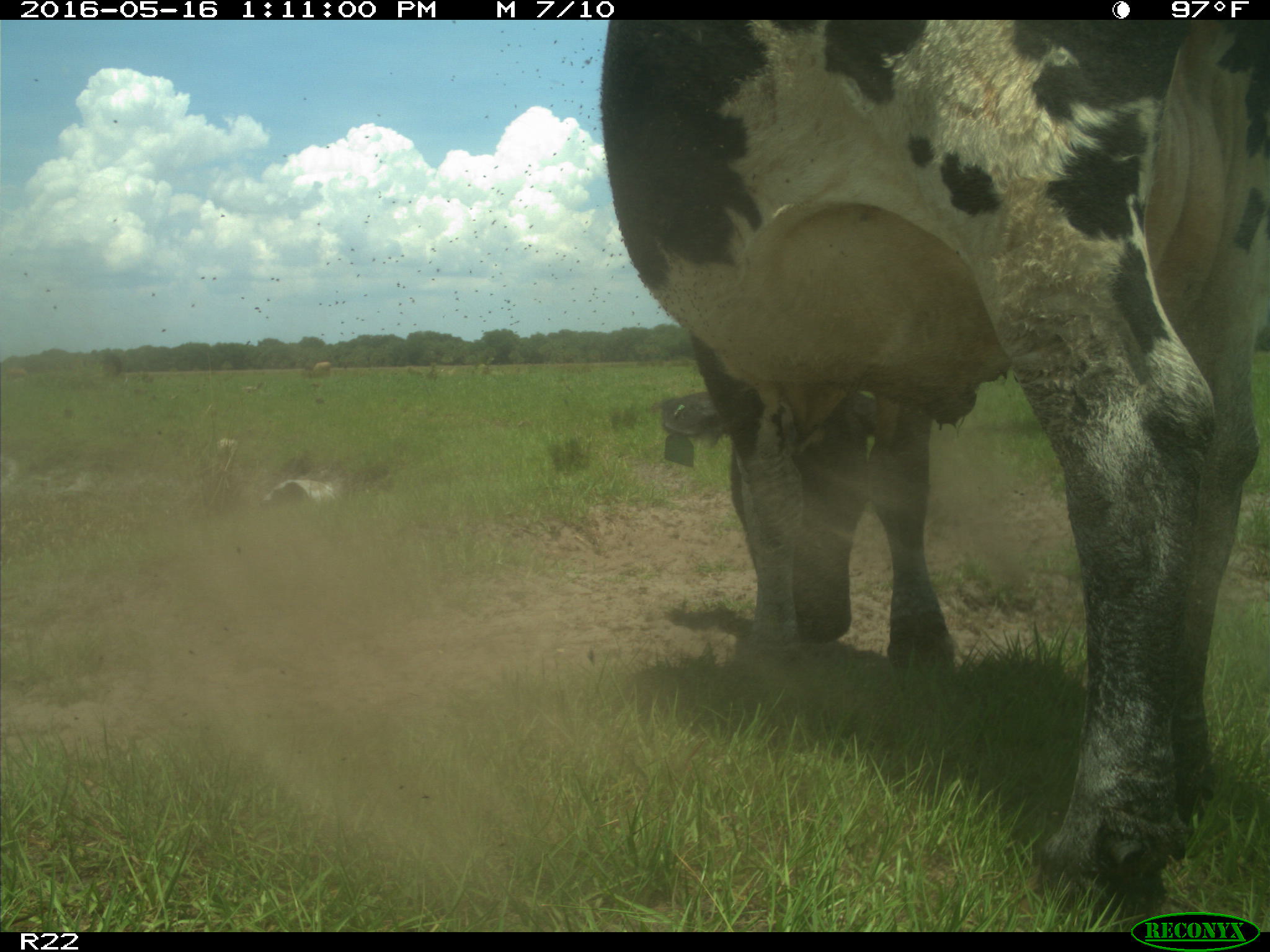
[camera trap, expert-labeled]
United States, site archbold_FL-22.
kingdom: Animalia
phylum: Chordata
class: Mammalia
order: Artiodactyla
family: Bovidae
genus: Bos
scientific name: Bos taurus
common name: domestic cow